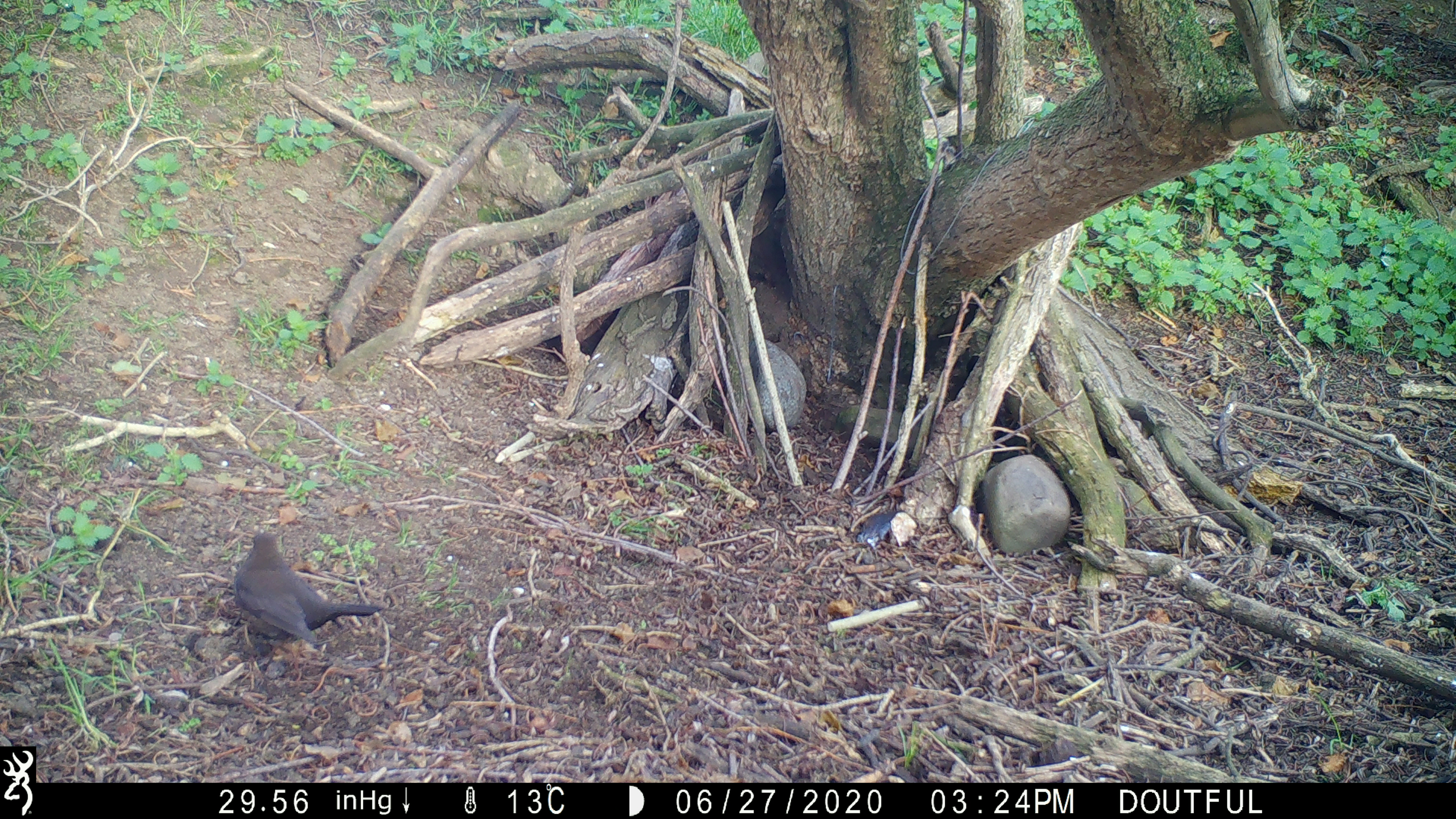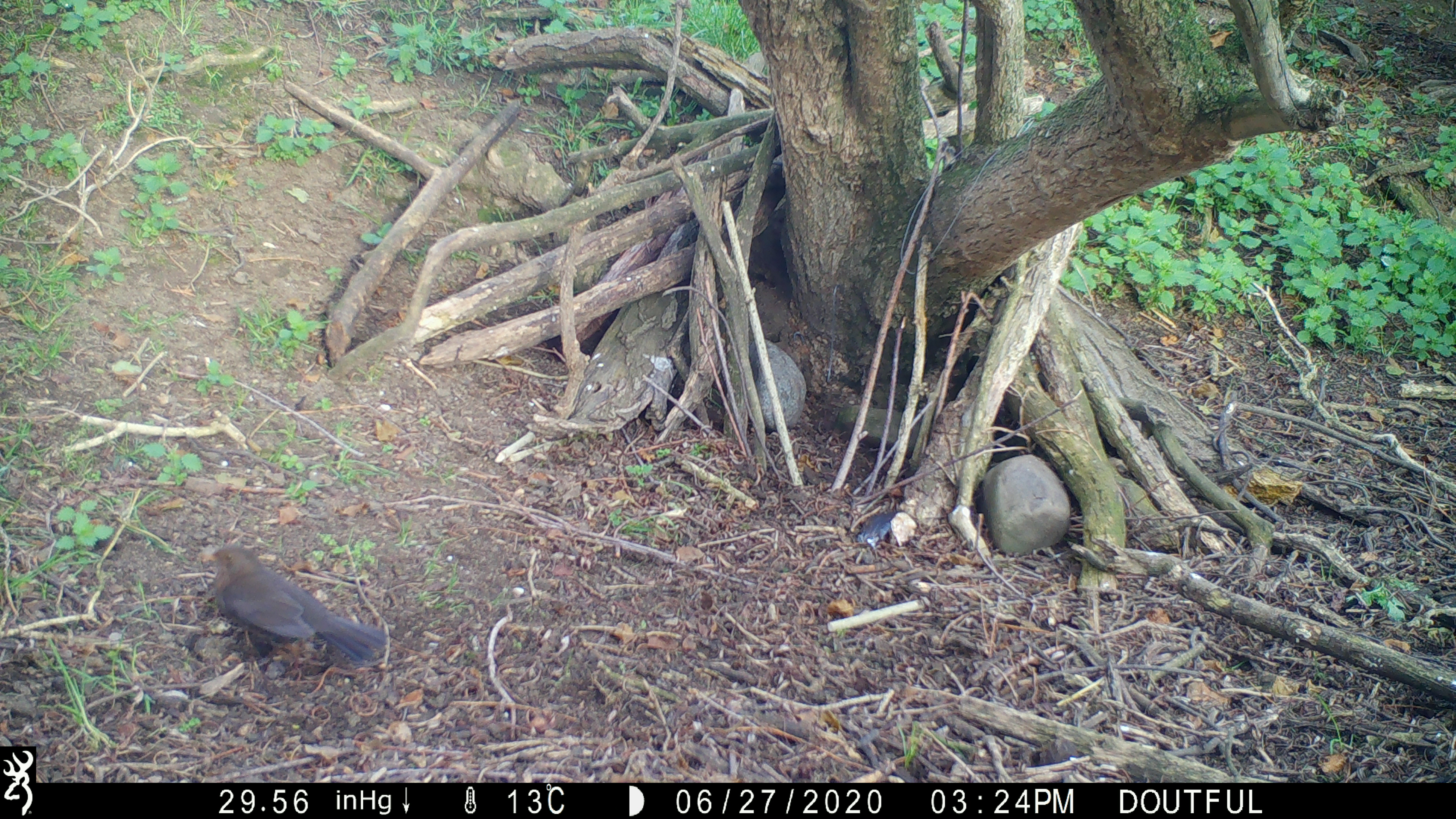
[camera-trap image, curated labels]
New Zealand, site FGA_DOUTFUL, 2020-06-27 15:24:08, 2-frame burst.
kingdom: Animalia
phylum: Chordata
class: Aves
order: Passeriformes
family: Turdidae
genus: Turdus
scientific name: Turdus merula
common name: eurasian blackbird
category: blackbird